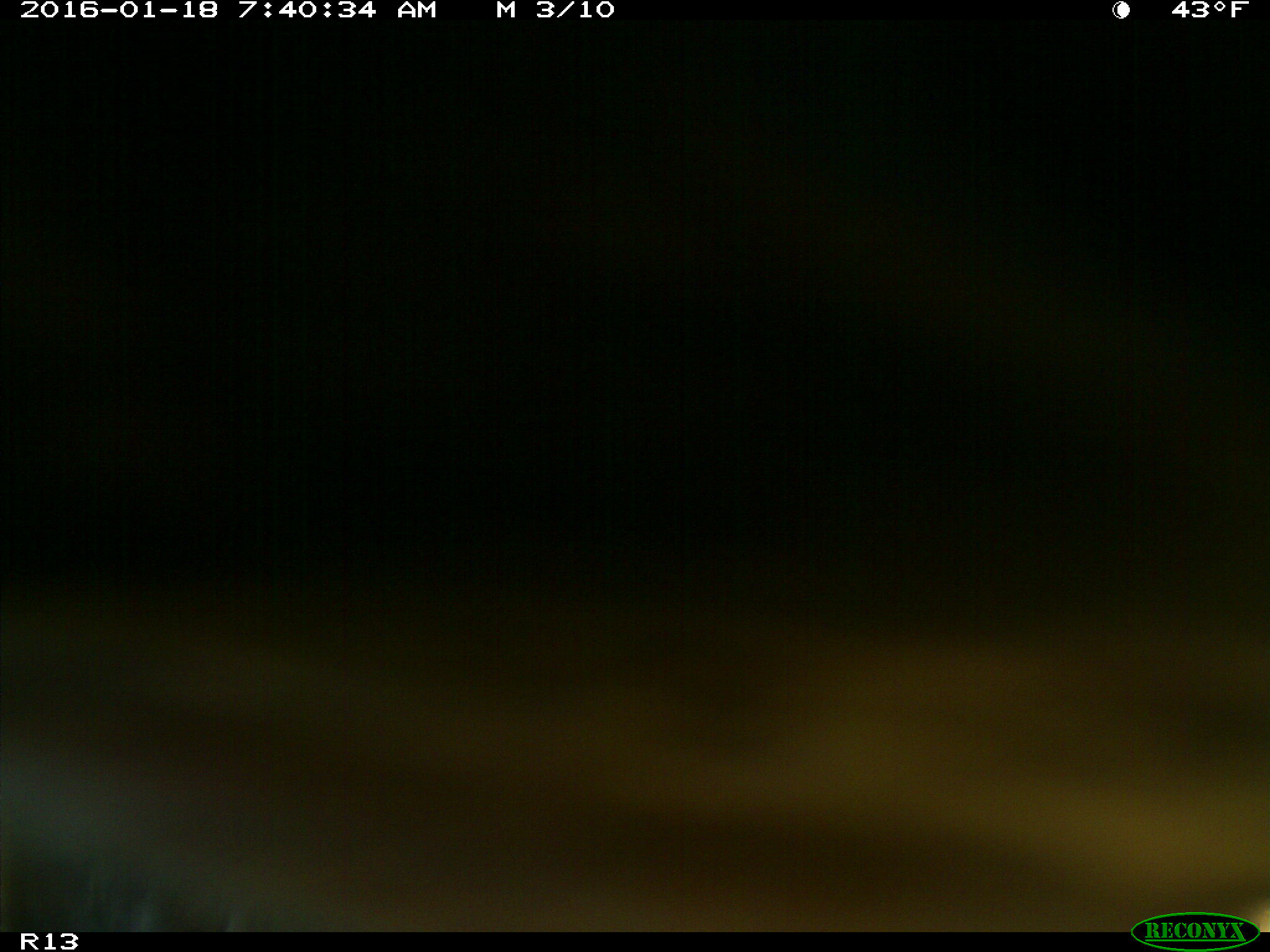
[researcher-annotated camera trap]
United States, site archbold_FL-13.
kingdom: Animalia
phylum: Chordata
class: Mammalia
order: Artiodactyla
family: Bovidae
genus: Bos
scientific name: Bos taurus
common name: domestic cow